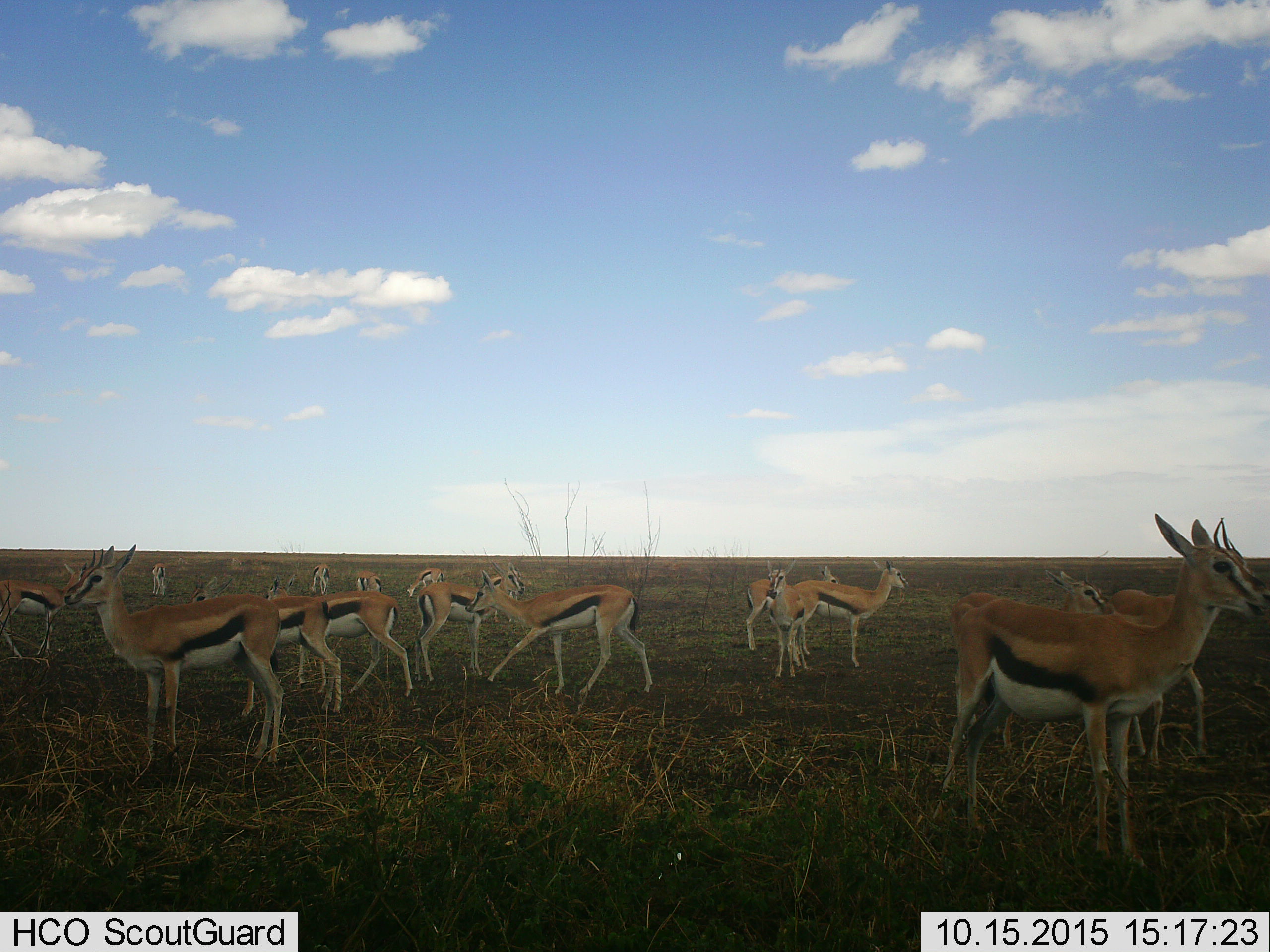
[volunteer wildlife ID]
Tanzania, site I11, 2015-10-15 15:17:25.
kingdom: Animalia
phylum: Chordata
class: Mammalia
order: Artiodactyla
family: Bovidae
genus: Eudorcas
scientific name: Eudorcas thomsonii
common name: thomson's gazelle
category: gazellethomsons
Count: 11-50.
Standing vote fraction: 100%.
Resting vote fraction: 0%.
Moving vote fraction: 20%.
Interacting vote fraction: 10%.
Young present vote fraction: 50%.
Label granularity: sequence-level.